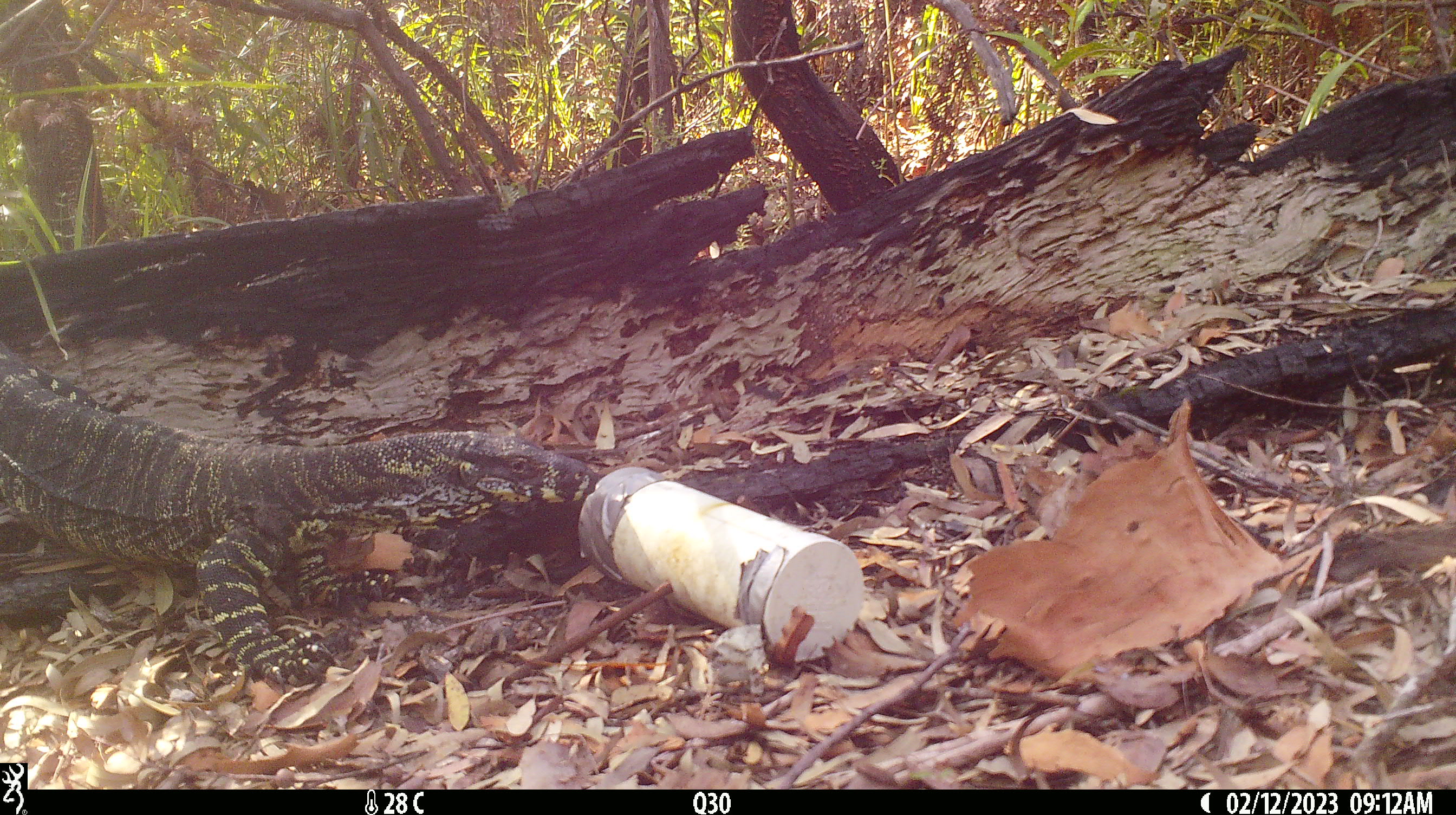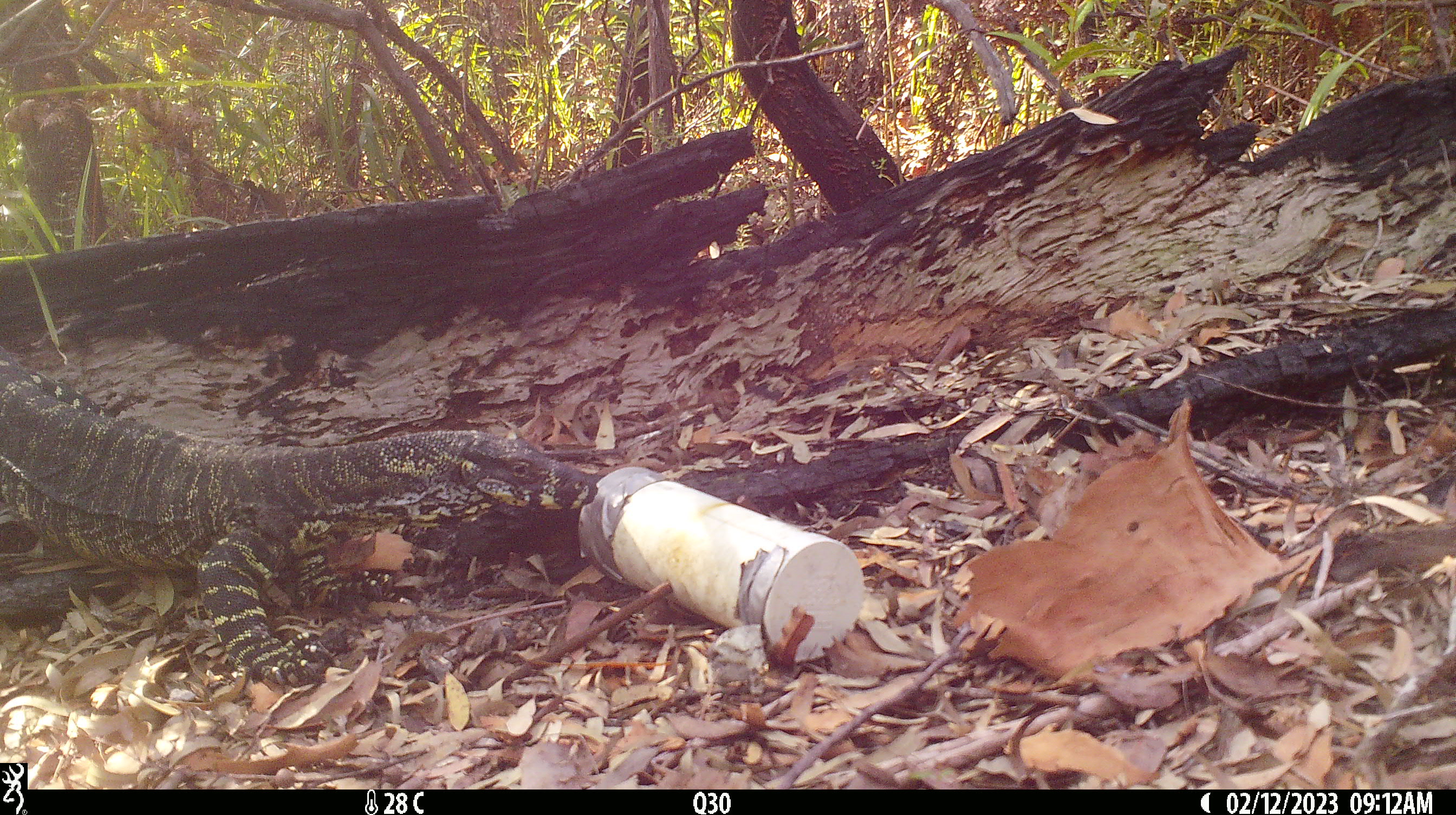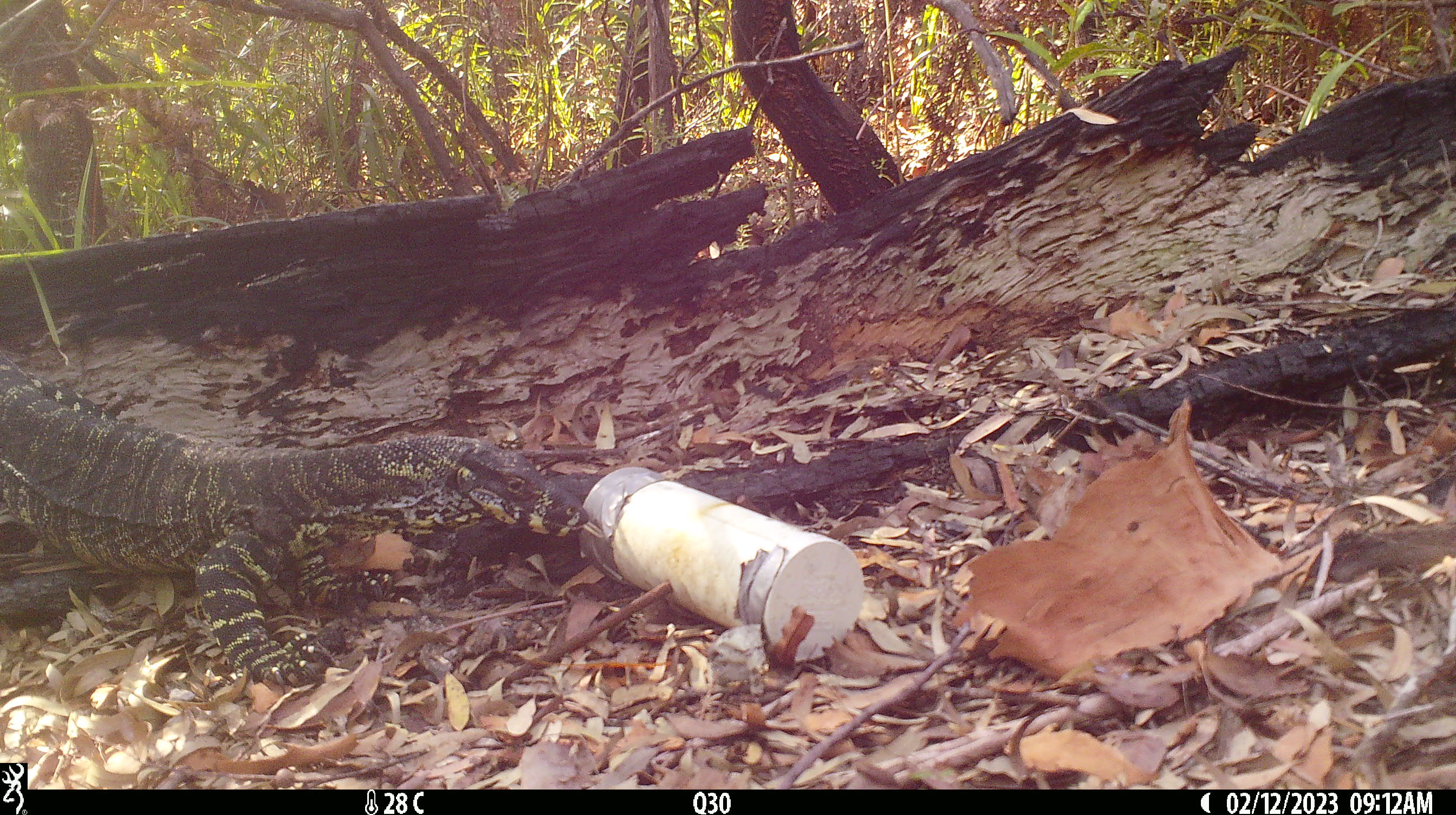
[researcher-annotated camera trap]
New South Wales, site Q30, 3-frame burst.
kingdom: Animalia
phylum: Chordata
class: Reptilia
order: Squamata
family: Varanidae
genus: Varanus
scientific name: Varanus varius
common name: lace monitor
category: goanna